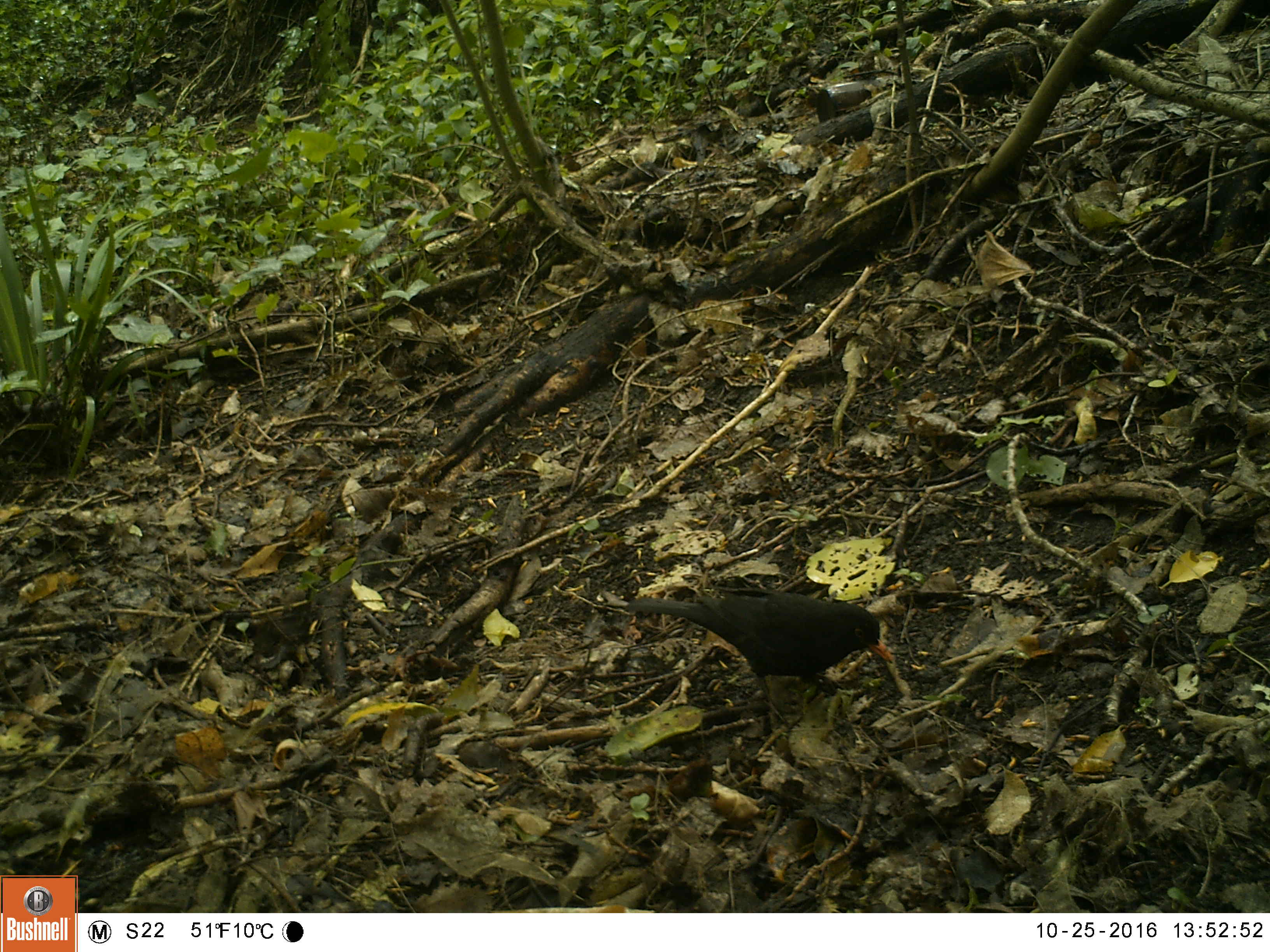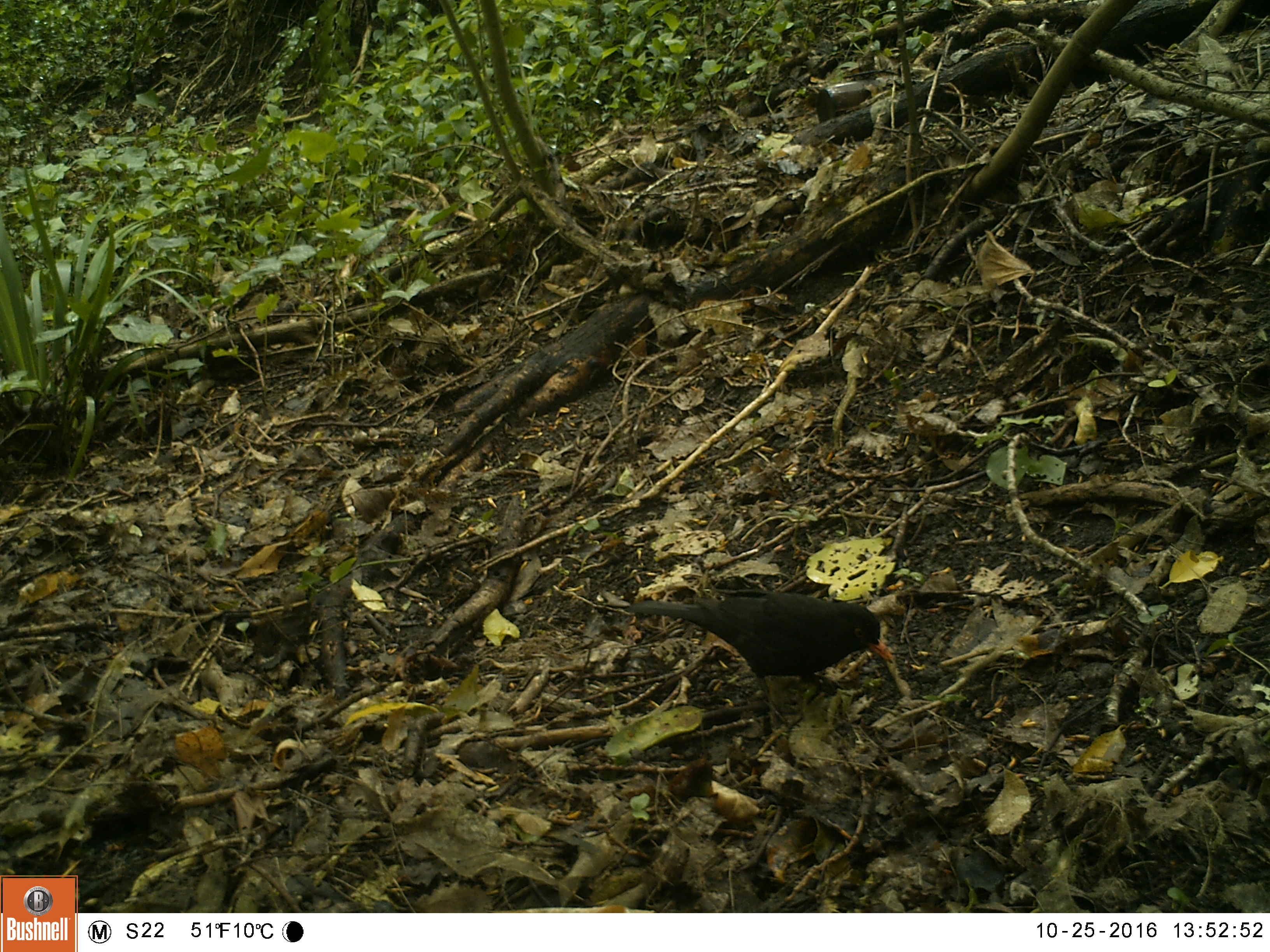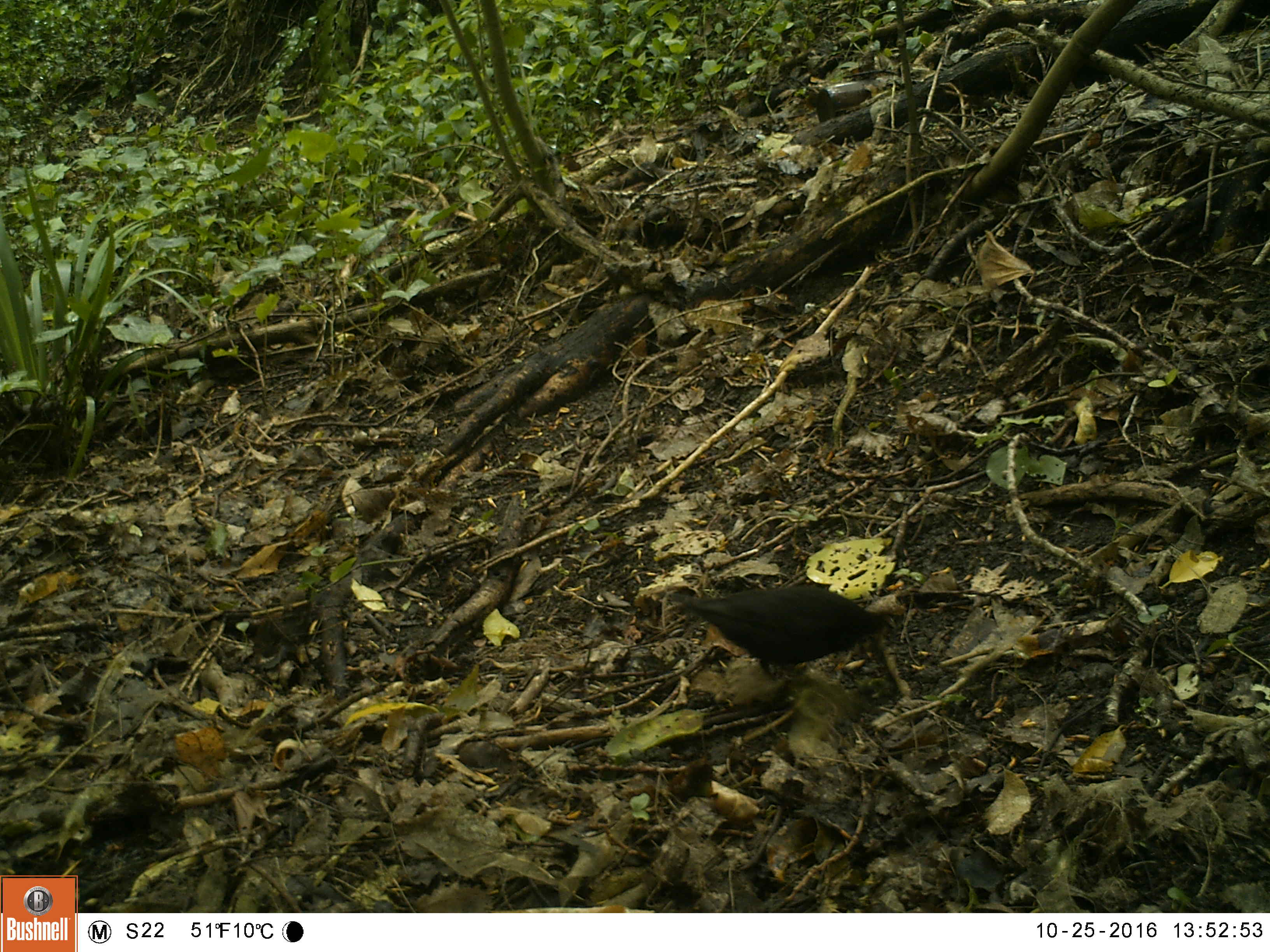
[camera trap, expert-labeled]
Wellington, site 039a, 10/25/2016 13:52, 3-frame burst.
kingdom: Animalia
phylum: Chordata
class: Aves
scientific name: Aves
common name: bird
Bird (Aves).